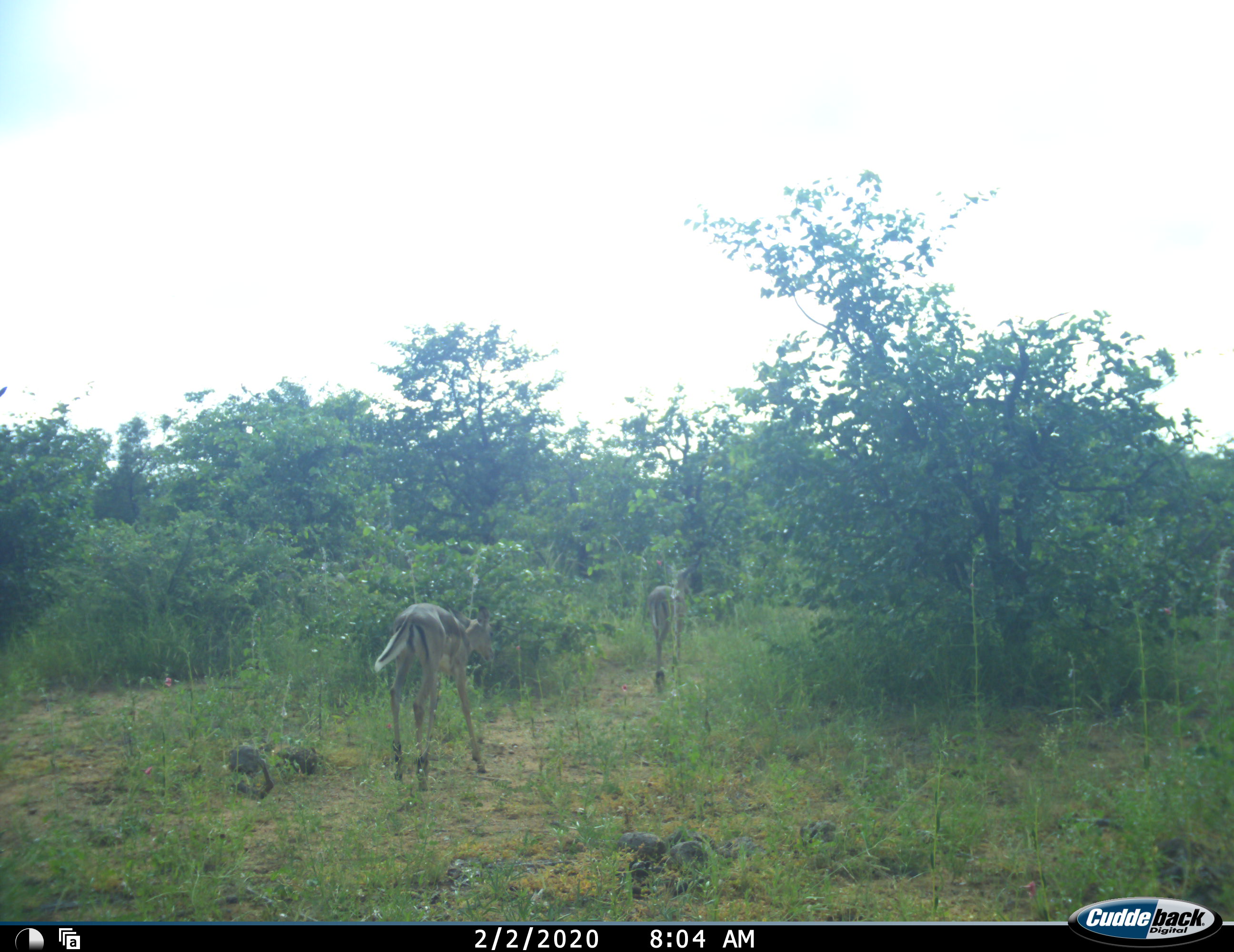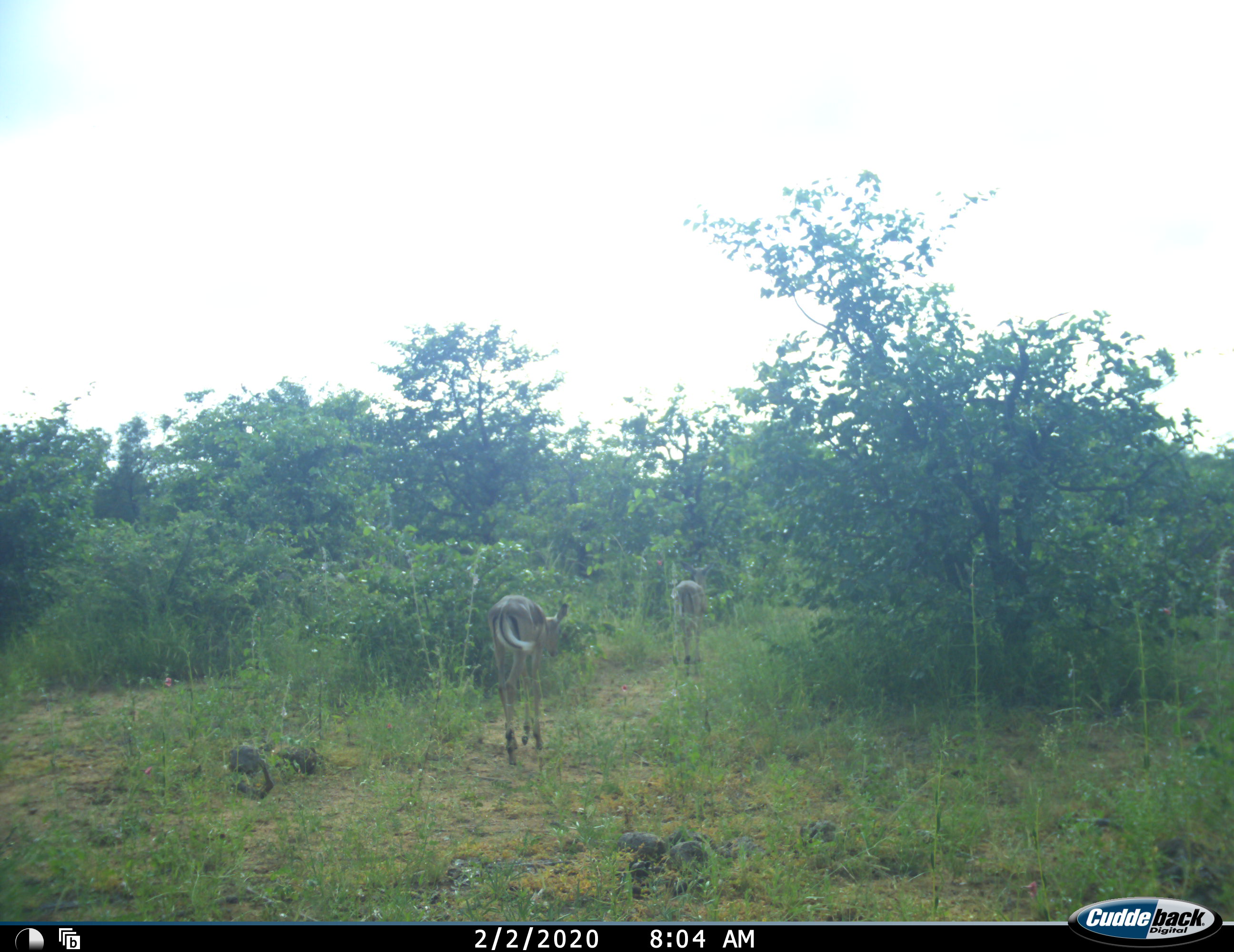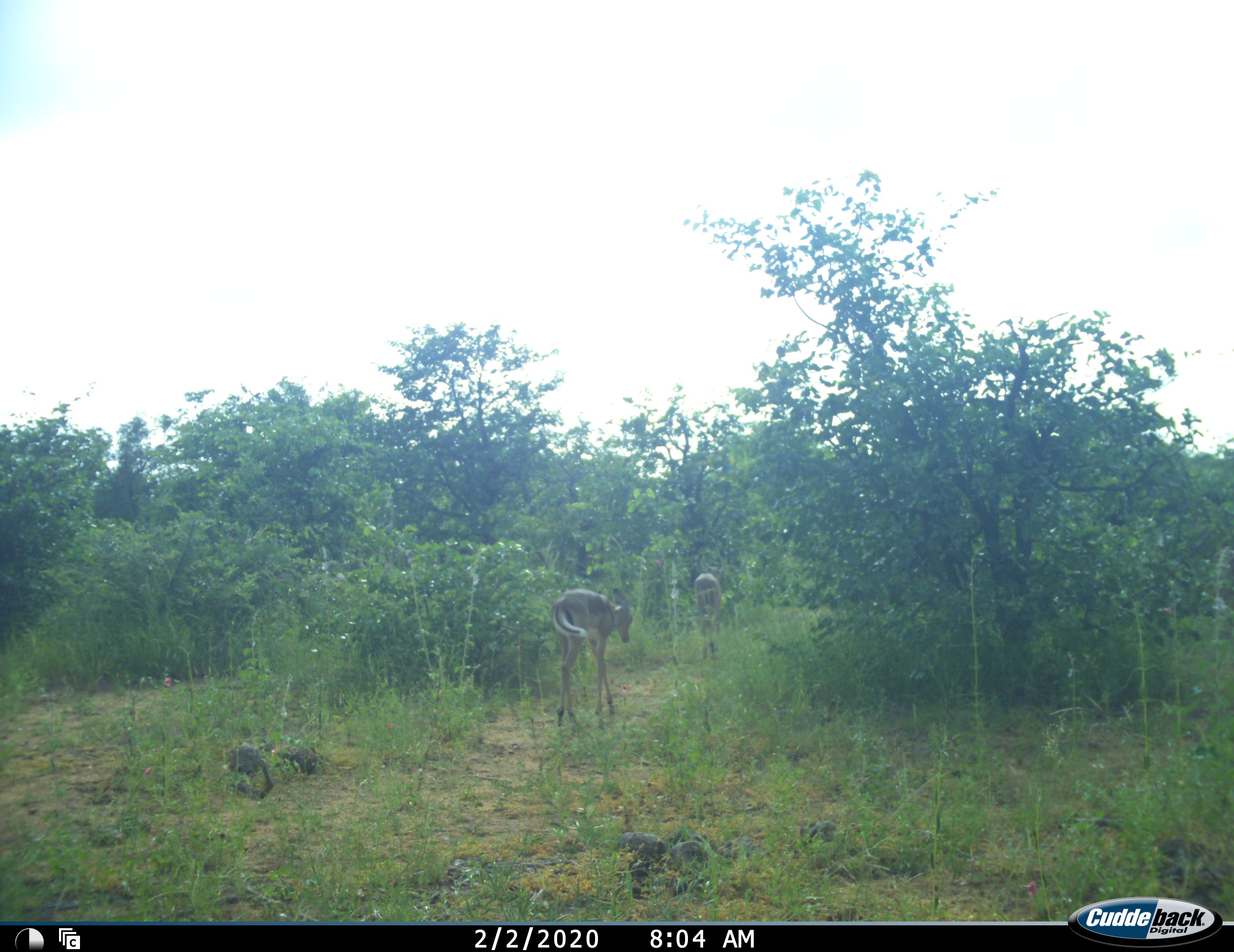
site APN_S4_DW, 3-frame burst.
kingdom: Animalia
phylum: Chordata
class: Mammalia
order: Artiodactyla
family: Bovidae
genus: Aepyceros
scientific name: Aepyceros melampus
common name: impala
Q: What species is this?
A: Impala (Aepyceros melampus).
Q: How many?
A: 2.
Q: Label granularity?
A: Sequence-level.